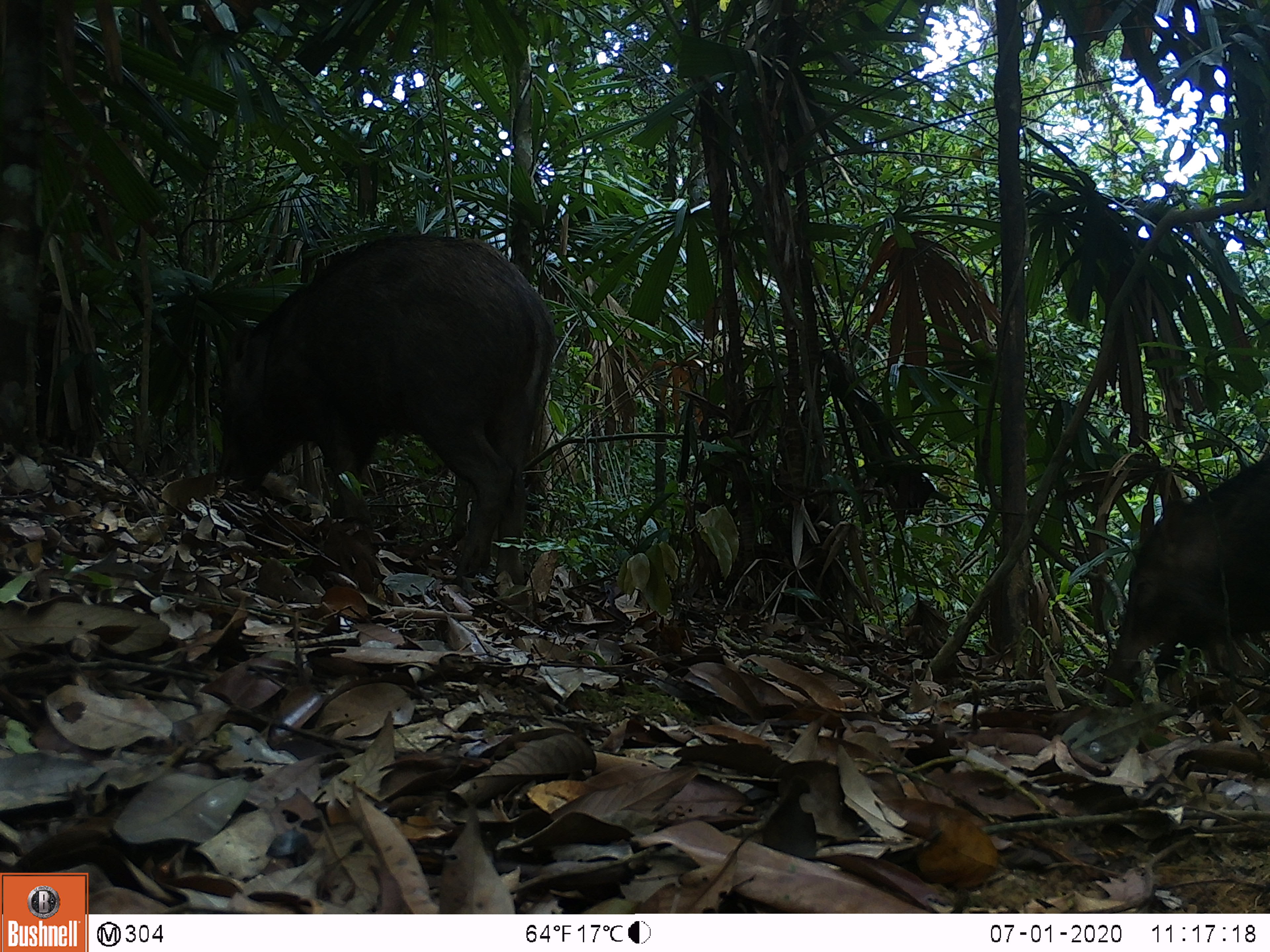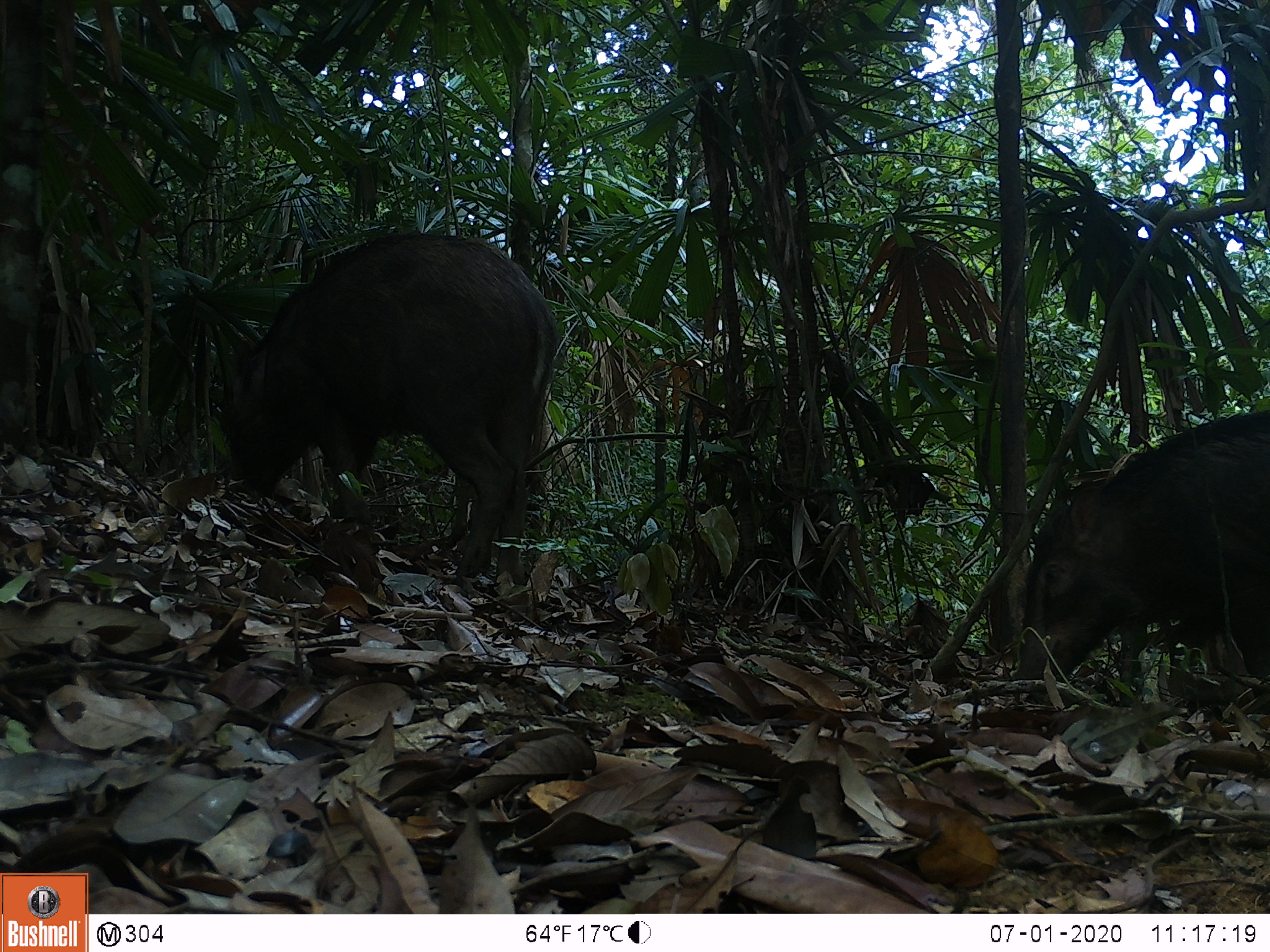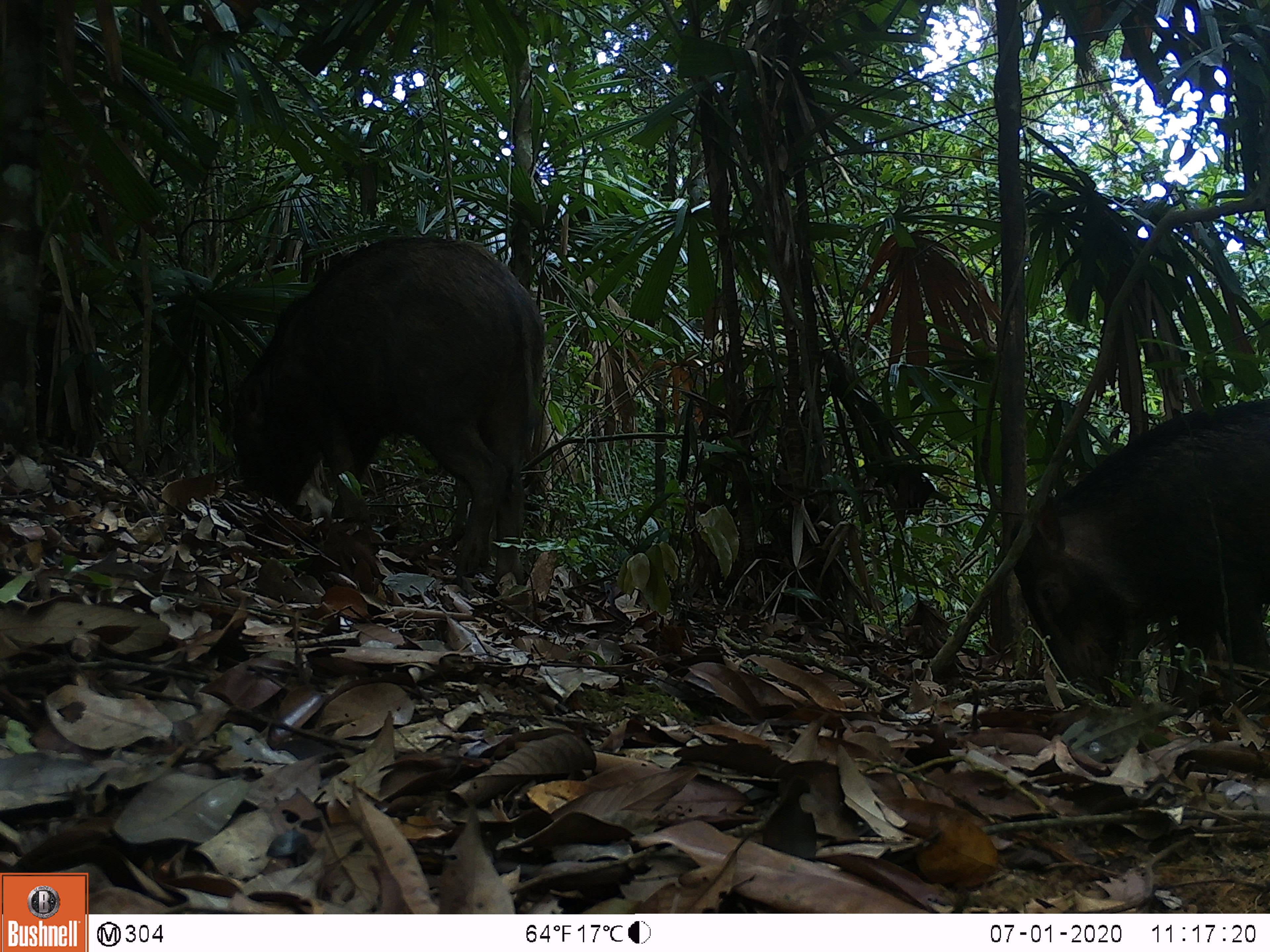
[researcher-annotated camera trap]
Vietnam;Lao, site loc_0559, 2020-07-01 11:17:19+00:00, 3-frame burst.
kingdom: Animalia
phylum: Chordata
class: Mammalia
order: Artiodactyla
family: Suidae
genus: Sus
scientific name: Sus scrofa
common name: eurasian wild pig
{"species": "eurasian wild pig (Sus scrofa)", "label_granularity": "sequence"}